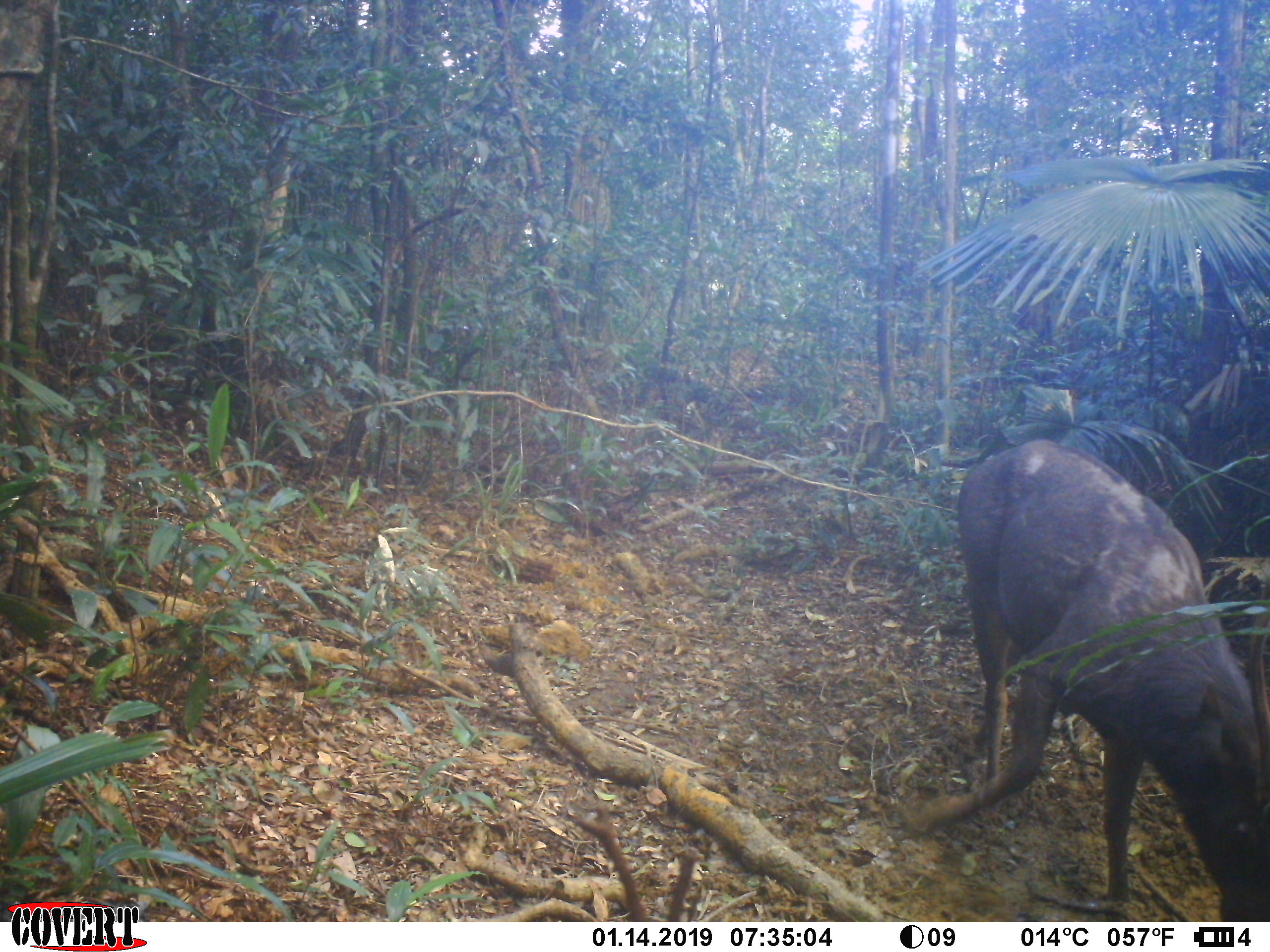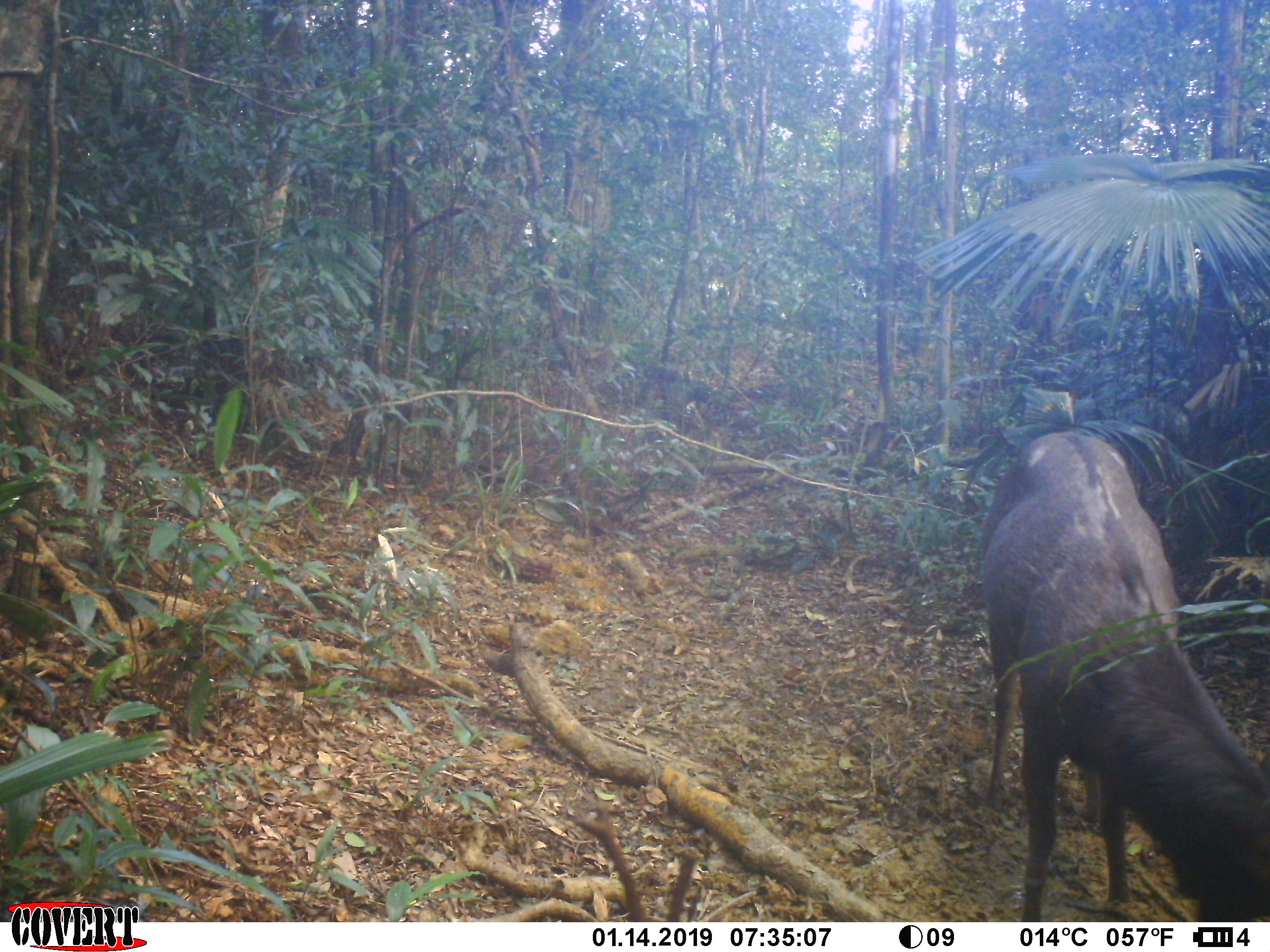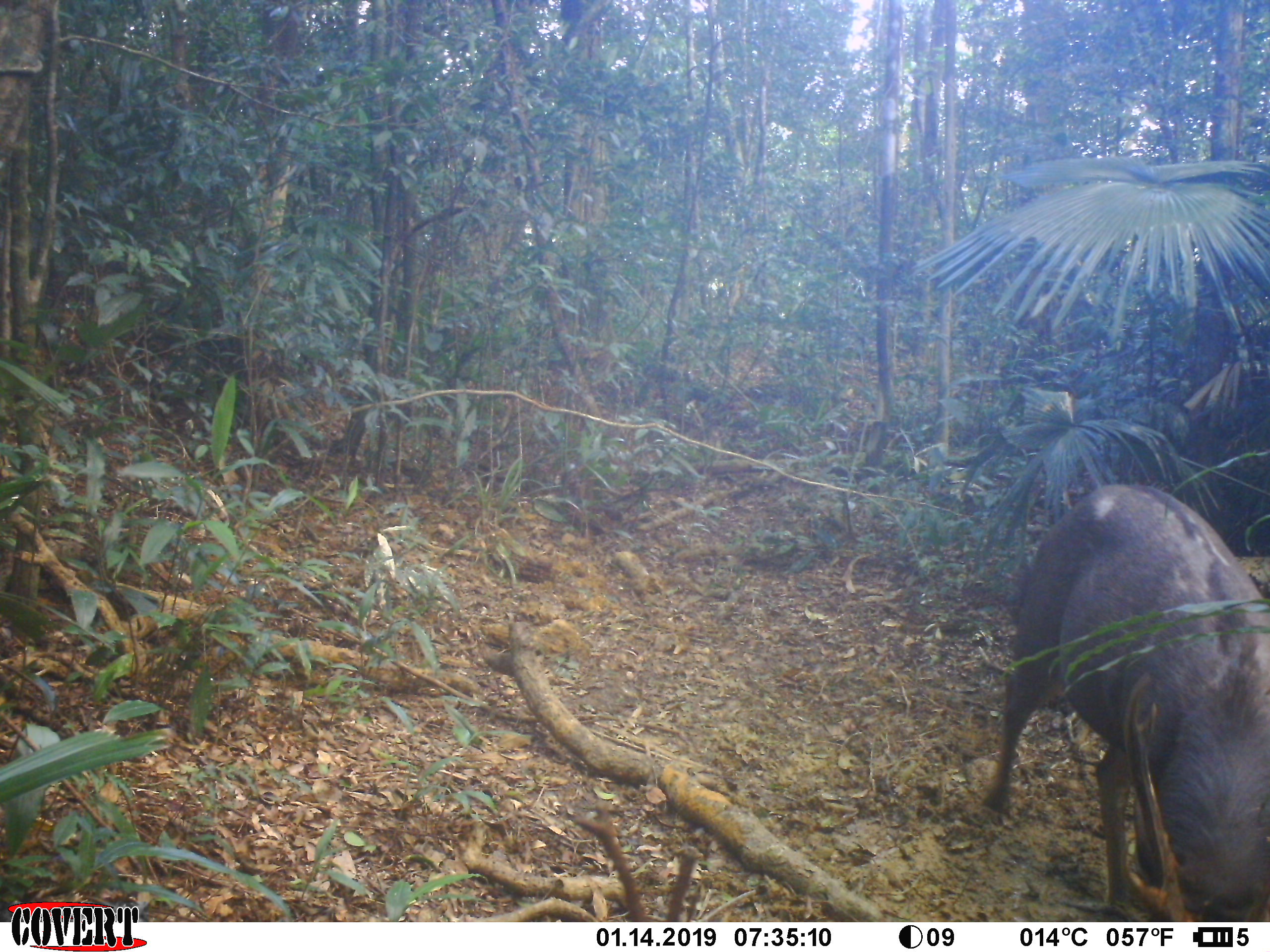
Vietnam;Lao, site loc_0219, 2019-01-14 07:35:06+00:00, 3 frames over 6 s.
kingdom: Animalia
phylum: Chordata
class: Mammalia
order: Artiodactyla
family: Cervidae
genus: Rusa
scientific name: Rusa unicolor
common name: sambar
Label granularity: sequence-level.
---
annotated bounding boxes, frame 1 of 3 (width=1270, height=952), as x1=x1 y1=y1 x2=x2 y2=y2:
sambar: x1=905 y1=434 x2=1268 y2=919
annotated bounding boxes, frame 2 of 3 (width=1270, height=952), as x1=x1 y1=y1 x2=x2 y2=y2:
sambar: x1=979 y1=430 x2=1268 y2=920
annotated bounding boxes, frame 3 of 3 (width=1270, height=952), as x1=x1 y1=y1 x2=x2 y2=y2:
sambar: x1=977 y1=480 x2=1267 y2=919